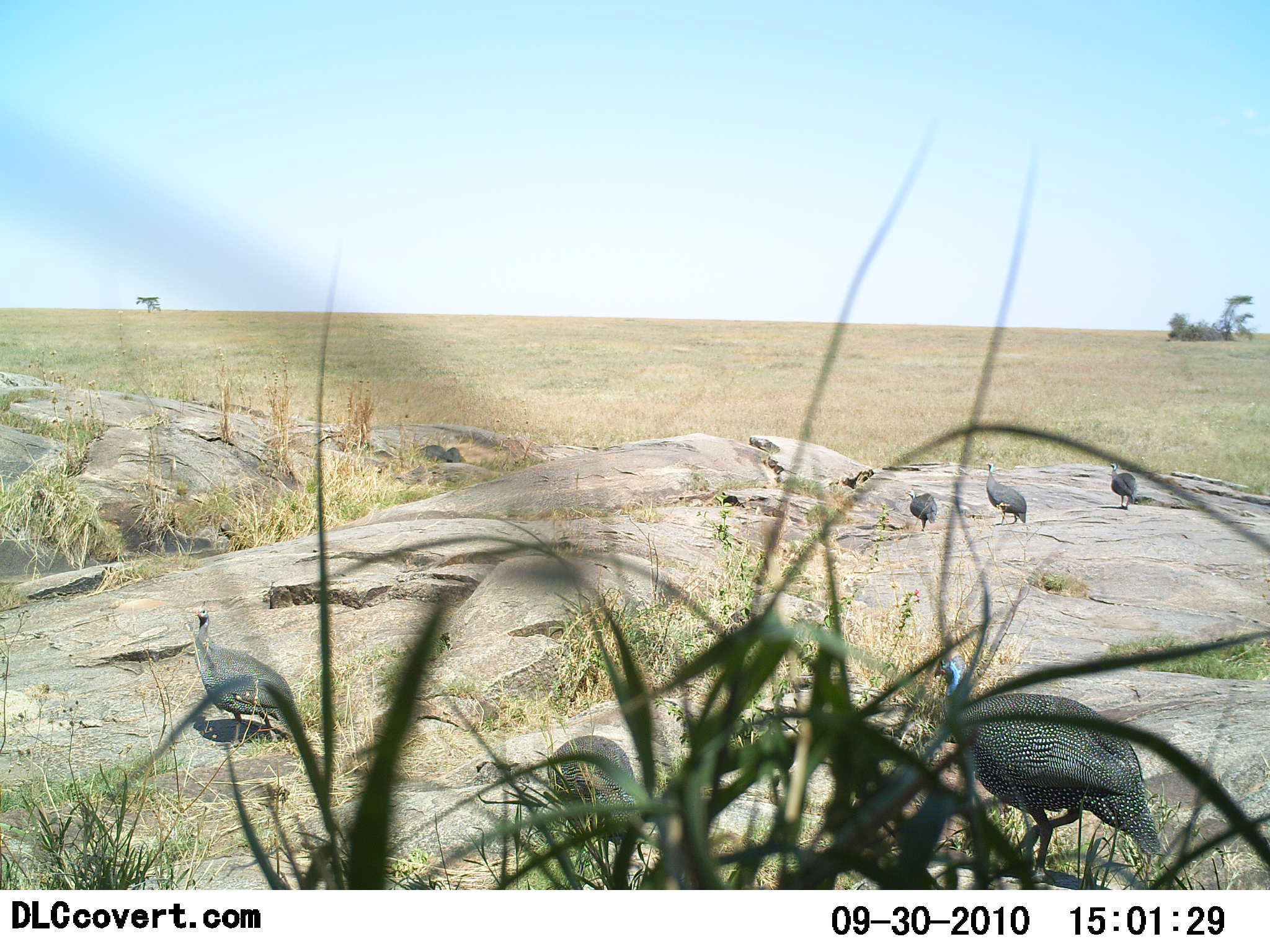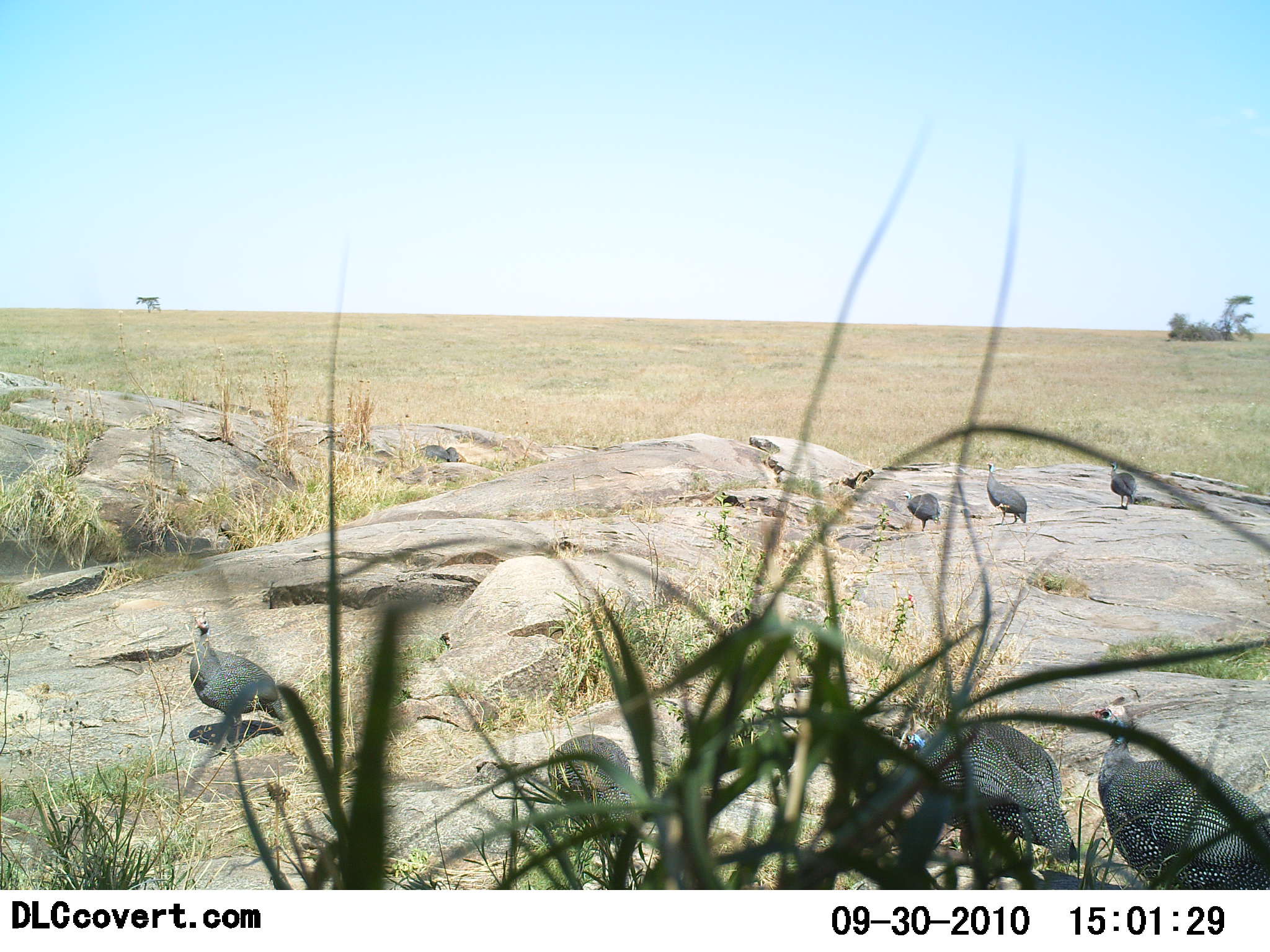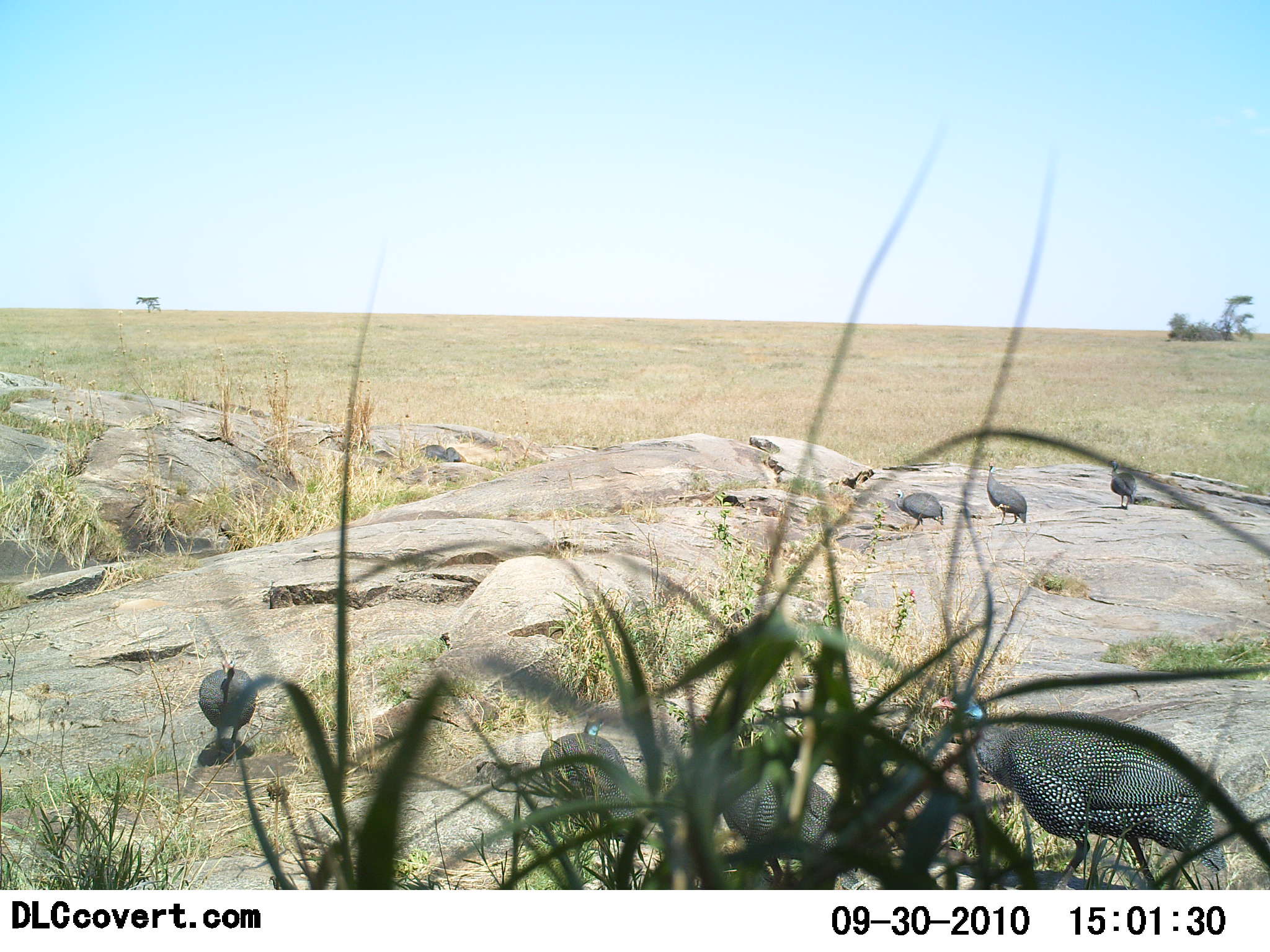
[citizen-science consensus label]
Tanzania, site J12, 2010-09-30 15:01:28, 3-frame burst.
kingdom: Animalia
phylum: Chordata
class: Aves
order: Galliformes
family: Numididae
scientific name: Numididae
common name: guinea fowl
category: guineafowl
Guineafowl (guinea fowl) (Numididae), count 7. Behavior (volunteer vote fractions): standing 61%, resting 6%, moving 44%, interacting 6%. Young present (vote fraction): 0%. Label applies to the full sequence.